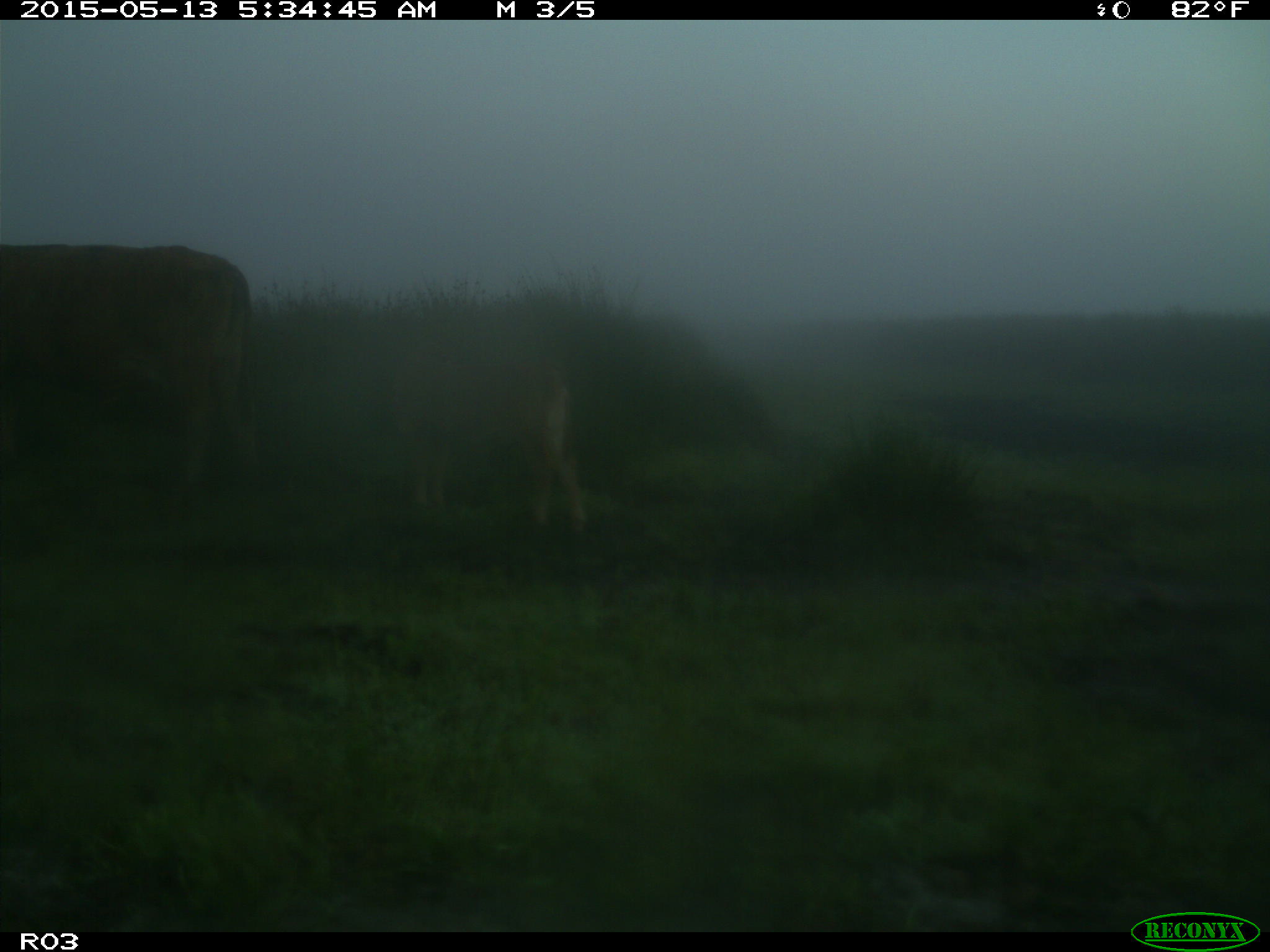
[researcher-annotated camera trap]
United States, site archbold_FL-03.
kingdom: Animalia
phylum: Chordata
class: Mammalia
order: Artiodactyla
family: Bovidae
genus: Bos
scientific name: Bos taurus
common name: domestic cow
Bos taurus (domestic cow).